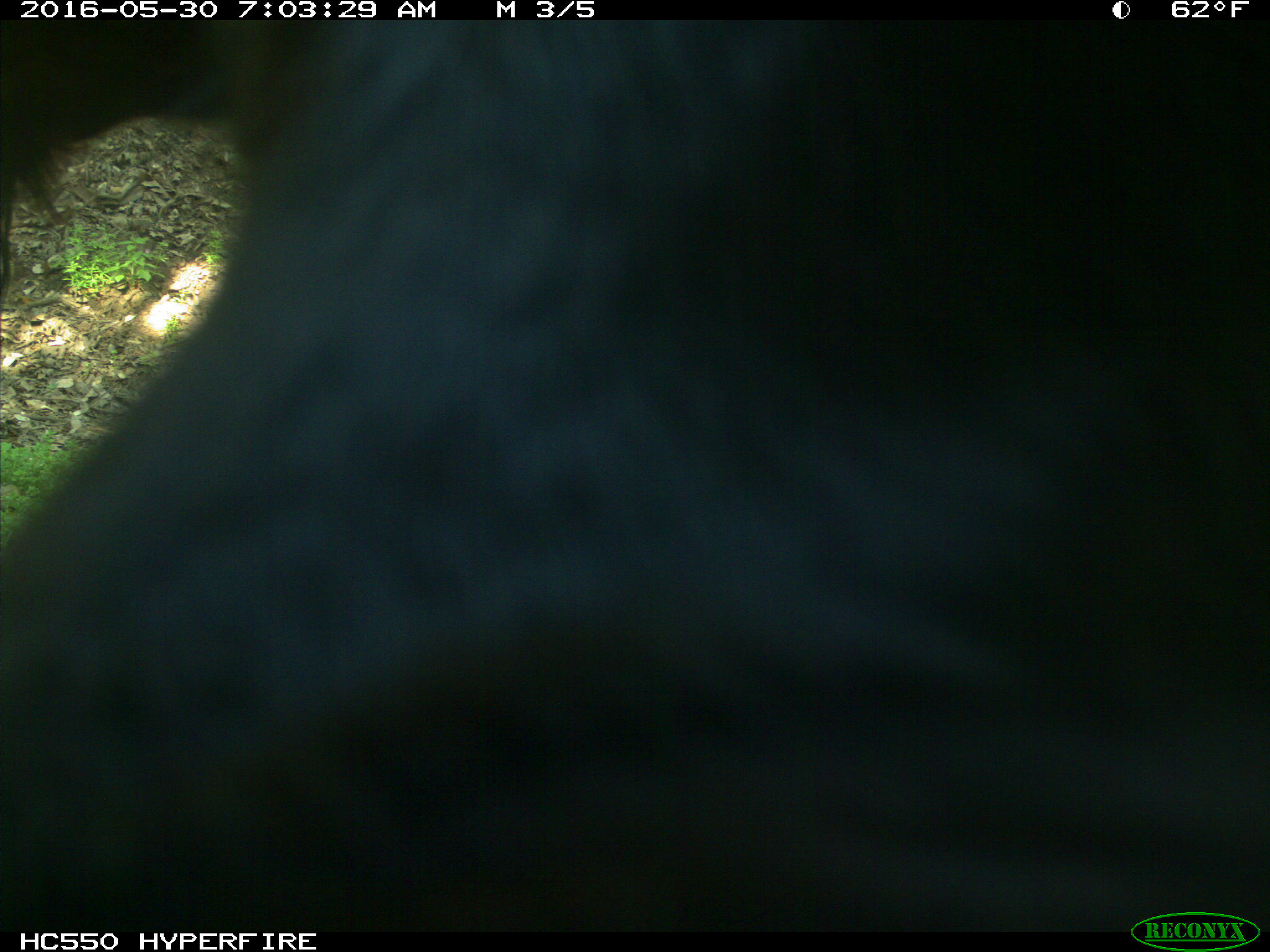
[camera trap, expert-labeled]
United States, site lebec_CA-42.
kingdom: Animalia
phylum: Chordata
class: Mammalia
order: Artiodactyla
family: Bovidae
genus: Bos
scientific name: Bos taurus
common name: domestic cow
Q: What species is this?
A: Bos taurus (domestic cow).